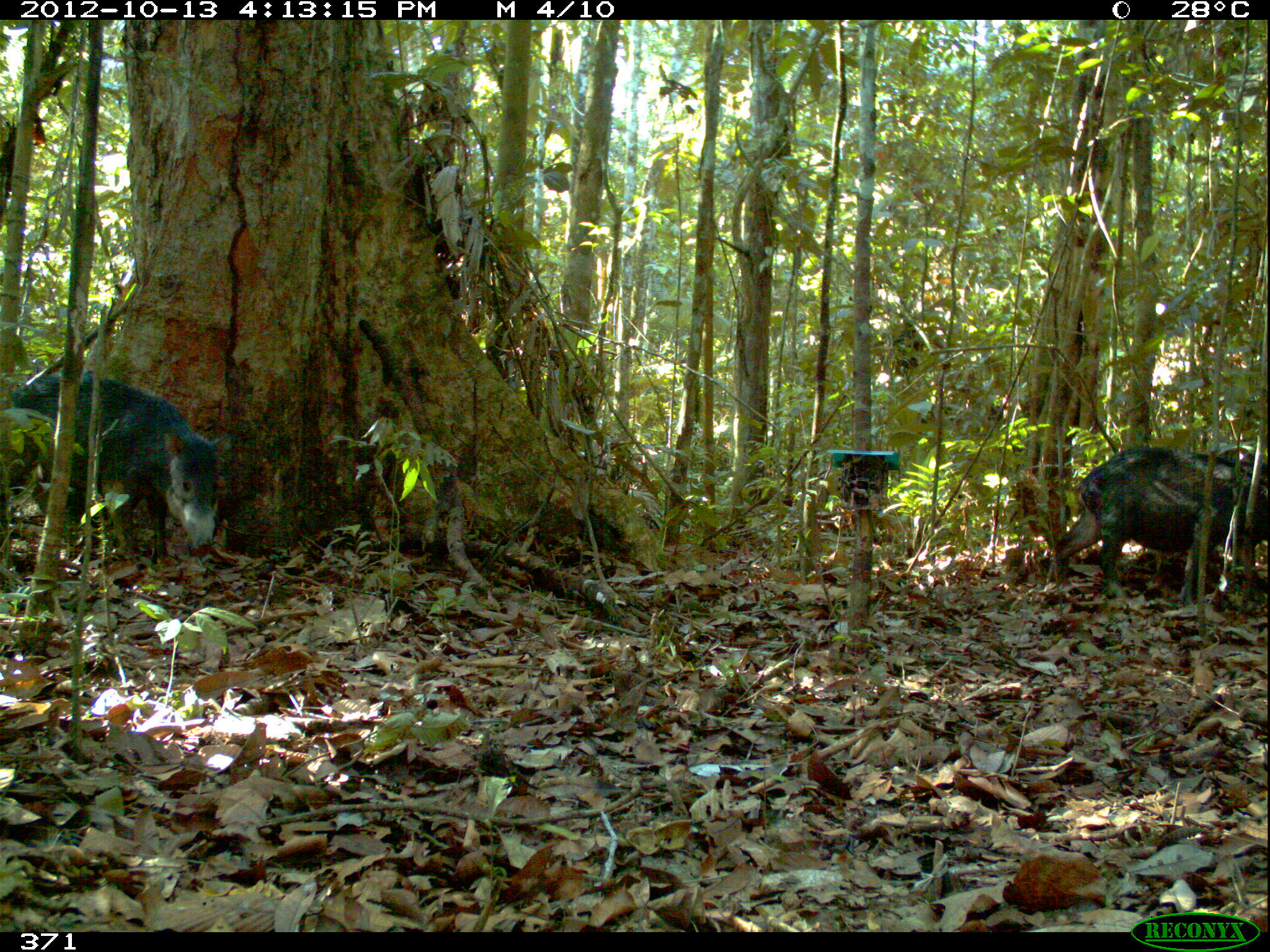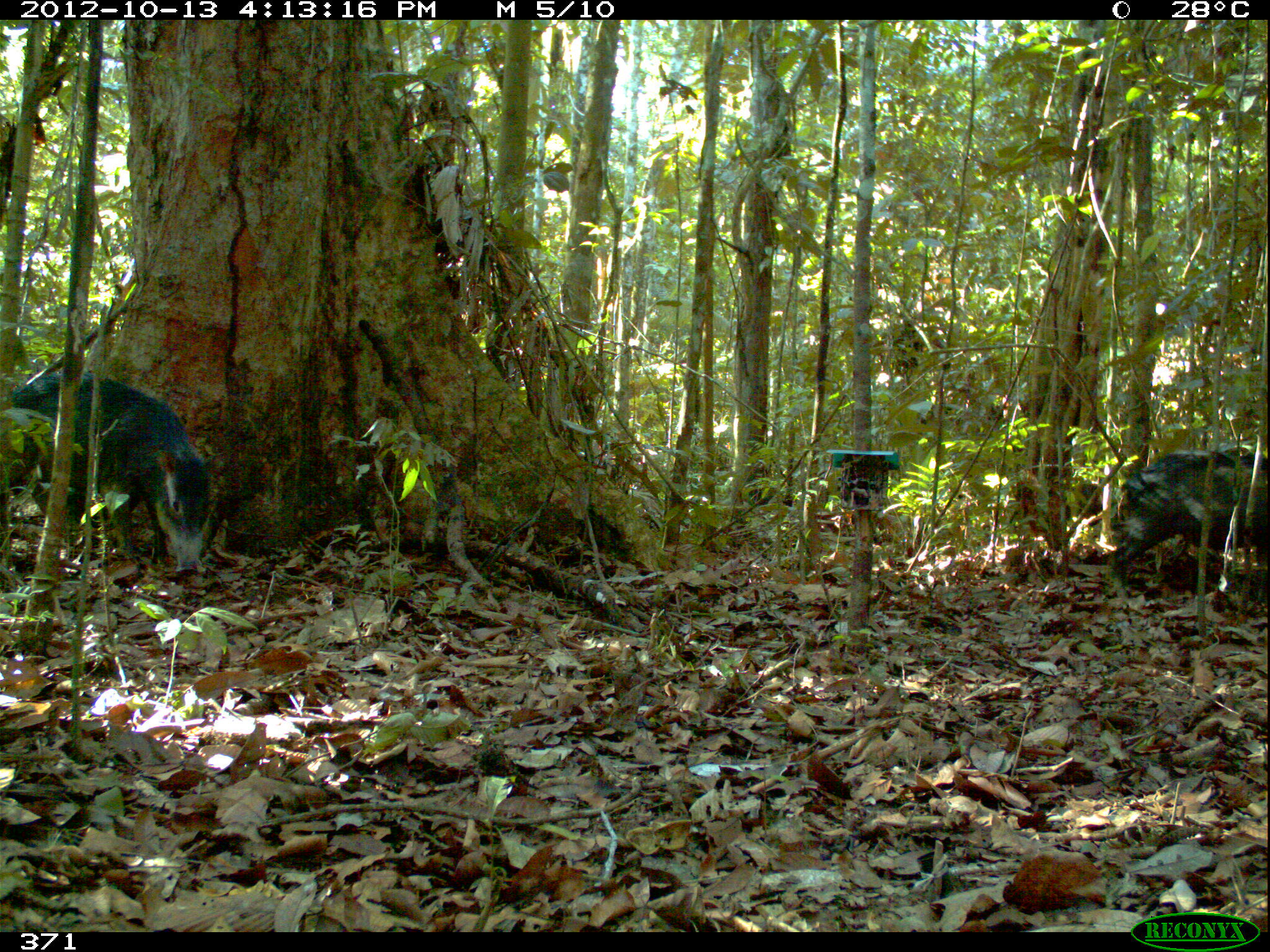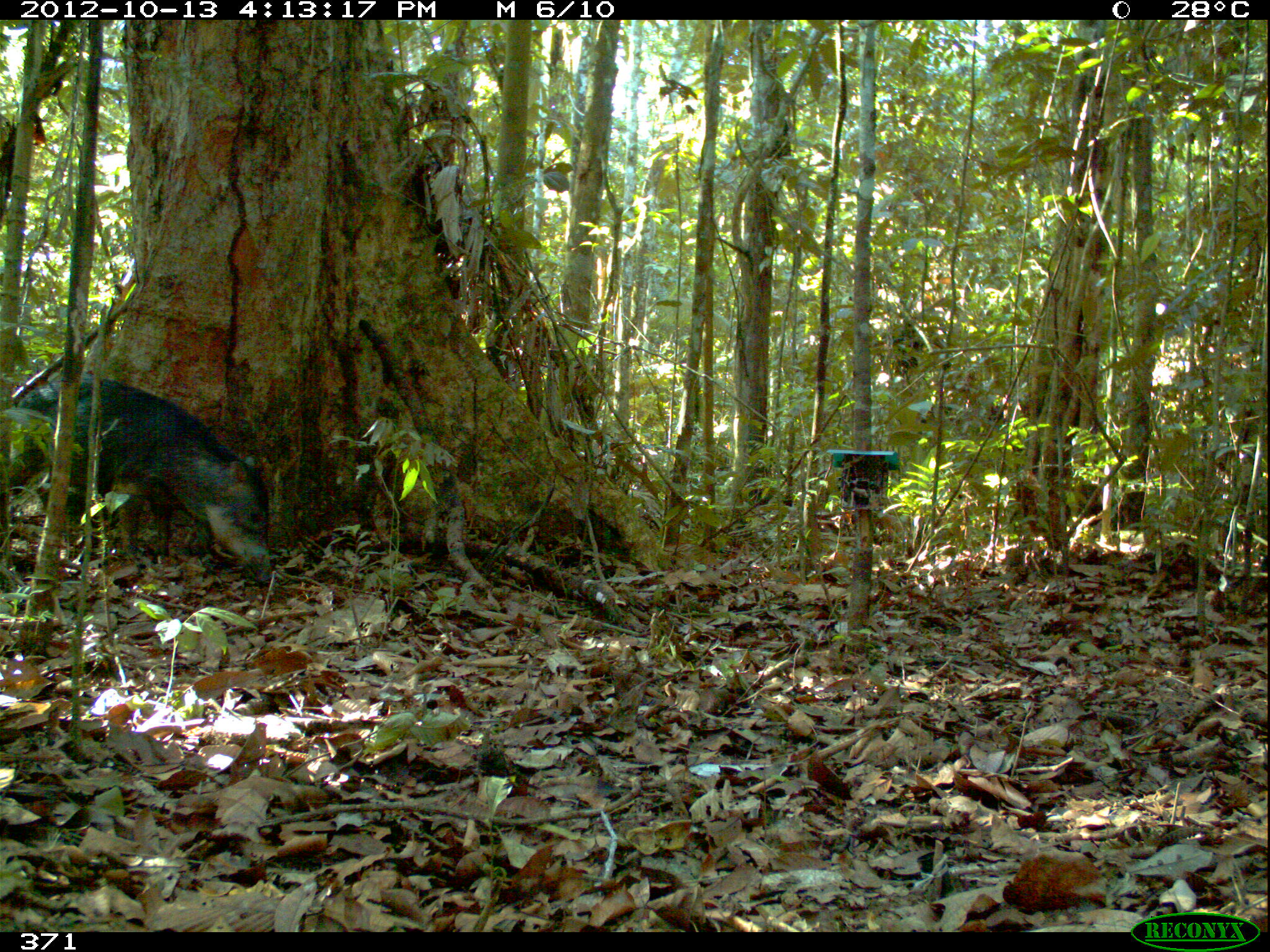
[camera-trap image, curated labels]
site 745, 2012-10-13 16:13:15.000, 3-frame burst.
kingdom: Animalia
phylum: Chordata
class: Mammalia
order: Artiodactyla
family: Tayassuidae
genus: Tayassu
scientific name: Tayassu pecari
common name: white-lipped peccary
Tayassu pecari (white-lipped peccary).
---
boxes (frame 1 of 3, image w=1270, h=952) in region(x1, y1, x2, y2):
tayassu pecari: region(1, 363, 235, 564); region(1045, 442, 1270, 607)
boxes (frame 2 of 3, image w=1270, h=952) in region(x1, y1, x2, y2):
tayassu pecari: region(3, 368, 222, 576); region(1112, 446, 1265, 597)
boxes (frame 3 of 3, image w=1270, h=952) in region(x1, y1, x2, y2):
tayassu pecari: region(0, 372, 271, 584)